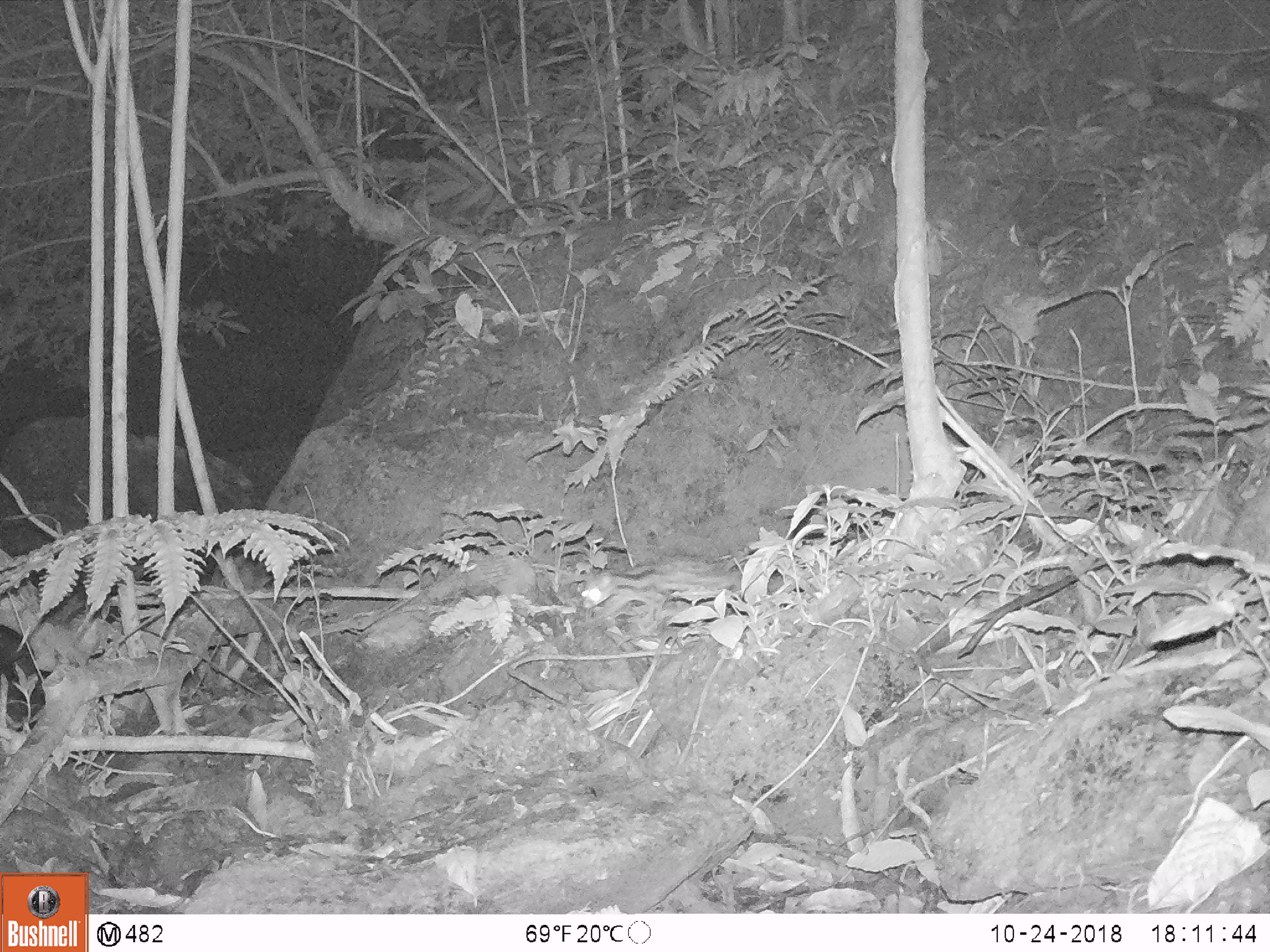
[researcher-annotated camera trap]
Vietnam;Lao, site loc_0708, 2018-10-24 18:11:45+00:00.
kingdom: Animalia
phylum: Chordata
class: Mammalia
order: Carnivora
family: Prionodontidae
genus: Prionodon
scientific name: Prionodon pardicolor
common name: spotted linsang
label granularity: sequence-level